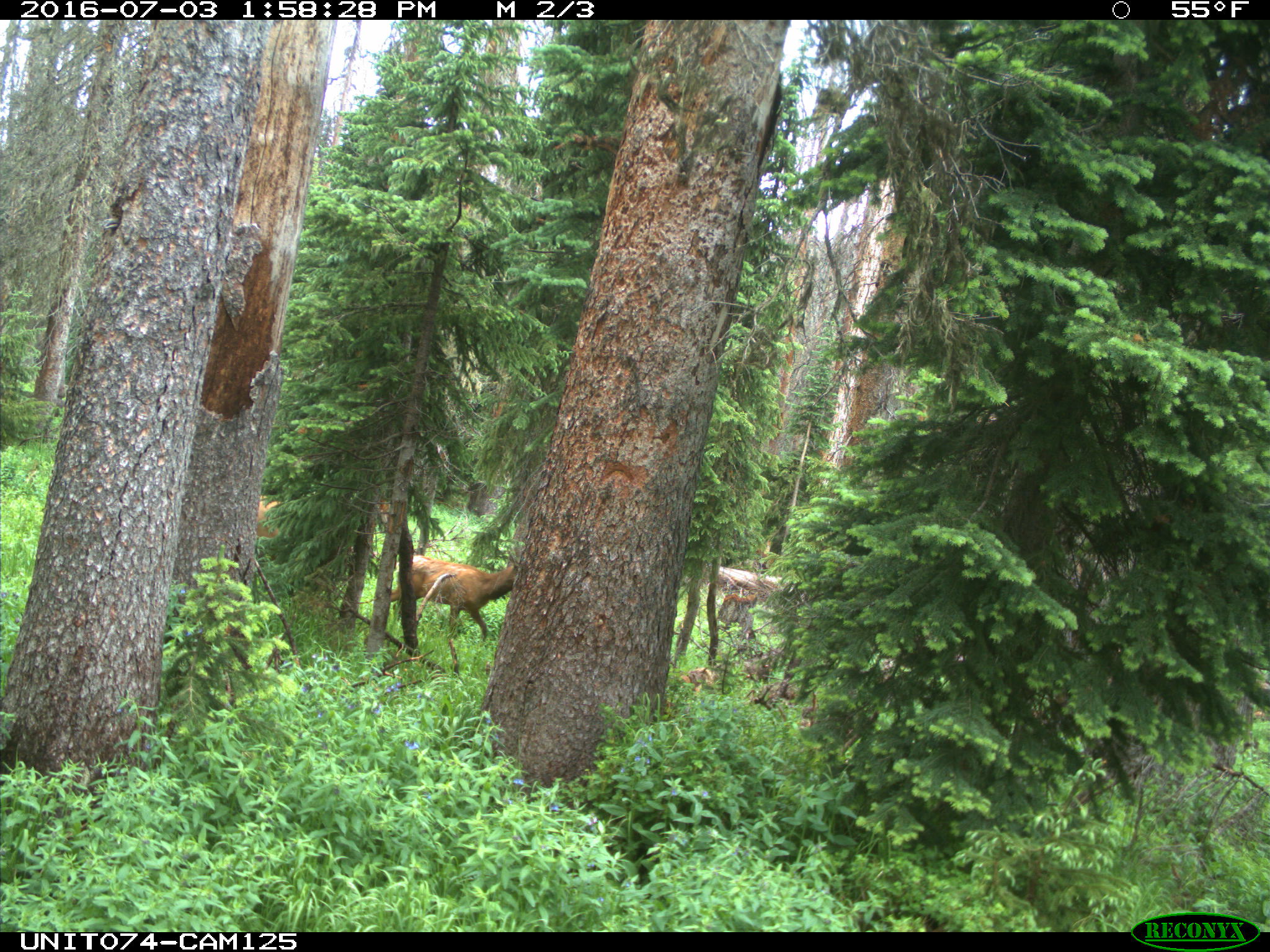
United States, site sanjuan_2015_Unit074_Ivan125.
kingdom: Animalia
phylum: Chordata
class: Mammalia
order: Artiodactyla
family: Cervidae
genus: Cervus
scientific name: Cervus elaphus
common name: red deer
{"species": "Cervus elaphus (red deer)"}